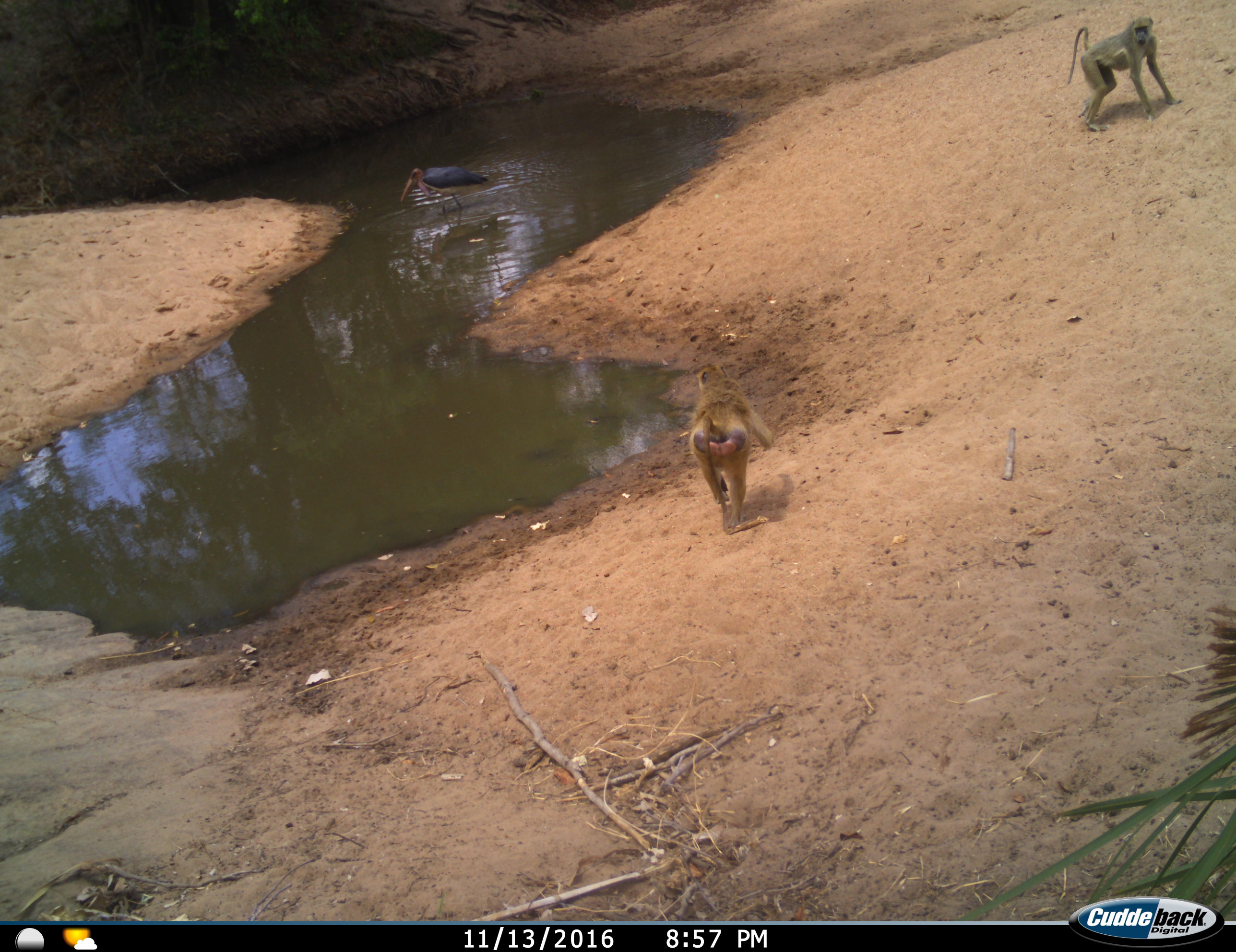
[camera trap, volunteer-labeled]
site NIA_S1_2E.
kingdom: Animalia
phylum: Chordata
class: Mammalia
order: Primates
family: Cercopithecidae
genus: Papio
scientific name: Papio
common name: baboon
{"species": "baboon (Papio)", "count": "2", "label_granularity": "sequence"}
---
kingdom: Animalia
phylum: Chordata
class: Aves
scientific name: Aves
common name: bird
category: birdother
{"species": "birdother (bird) (Aves)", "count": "1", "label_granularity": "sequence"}